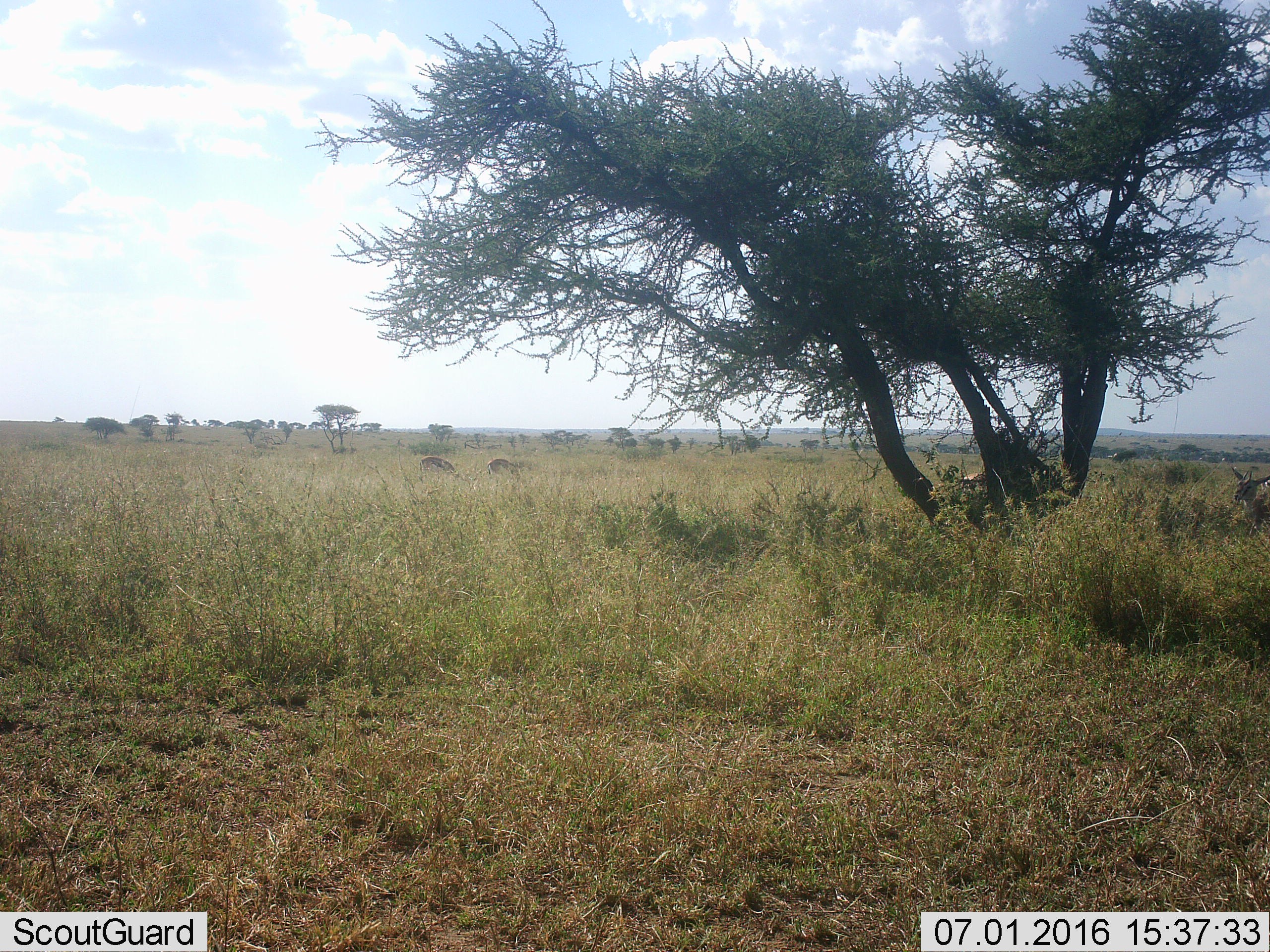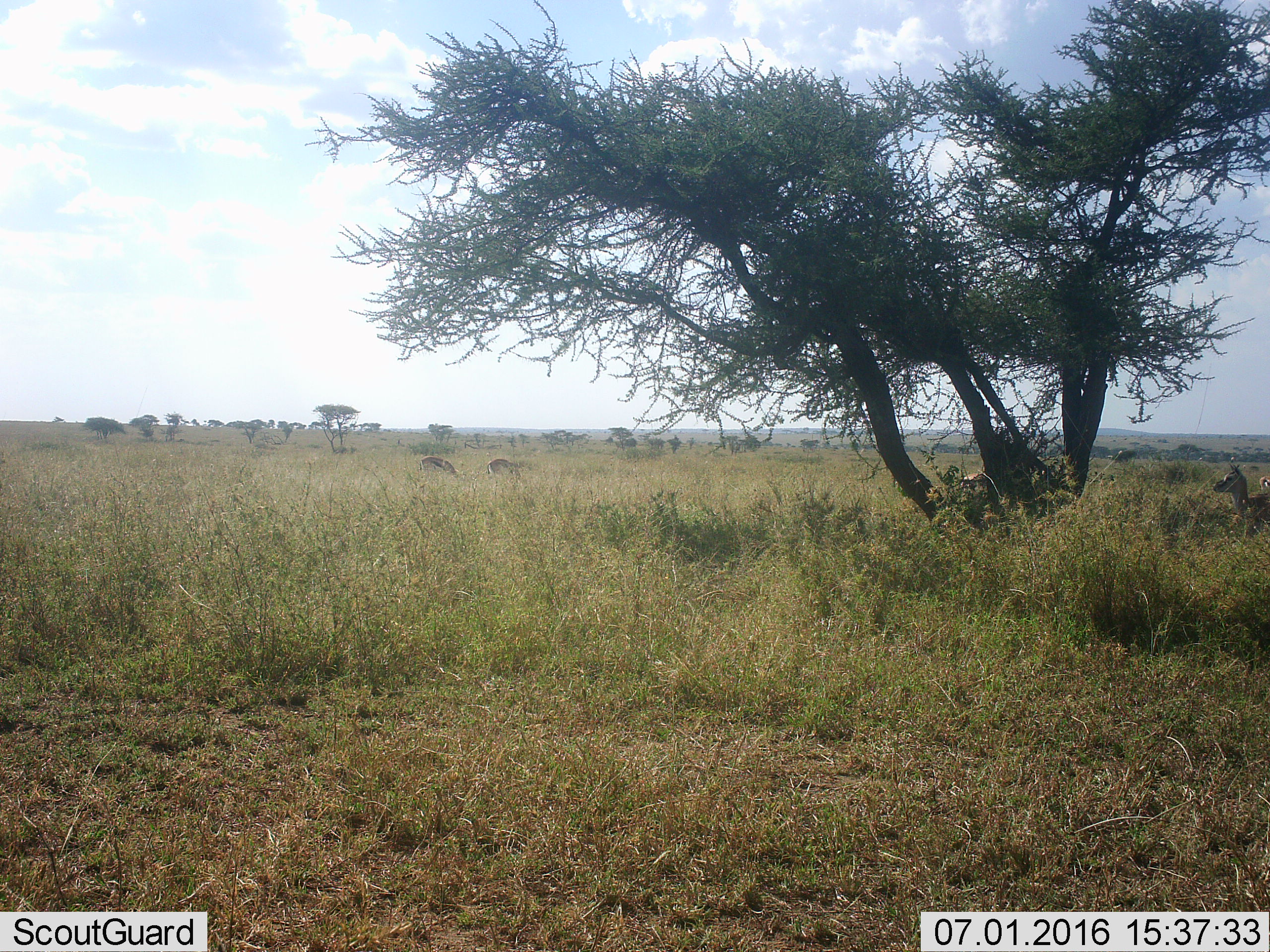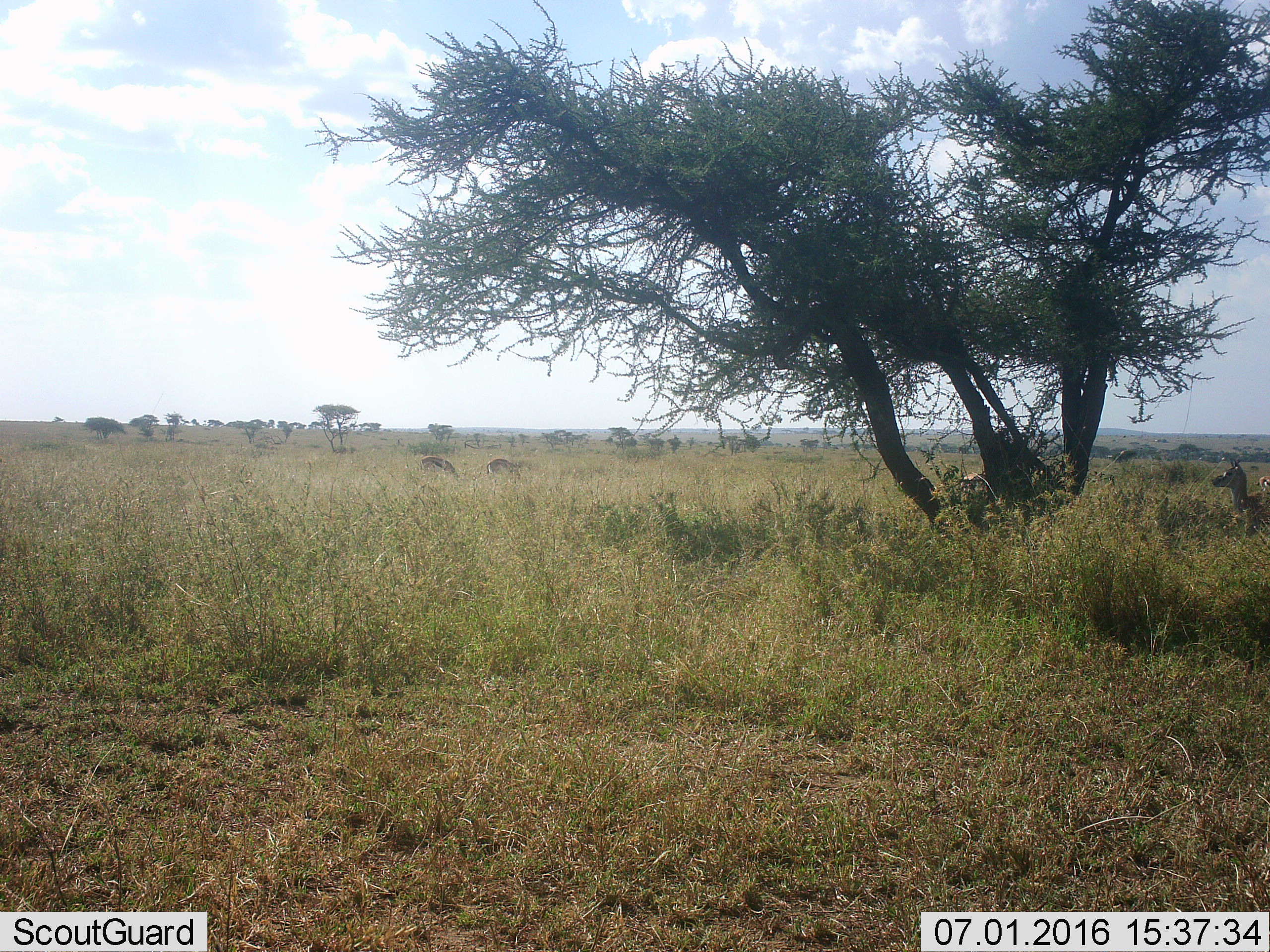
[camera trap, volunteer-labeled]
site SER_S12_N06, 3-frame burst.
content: unidentified animal